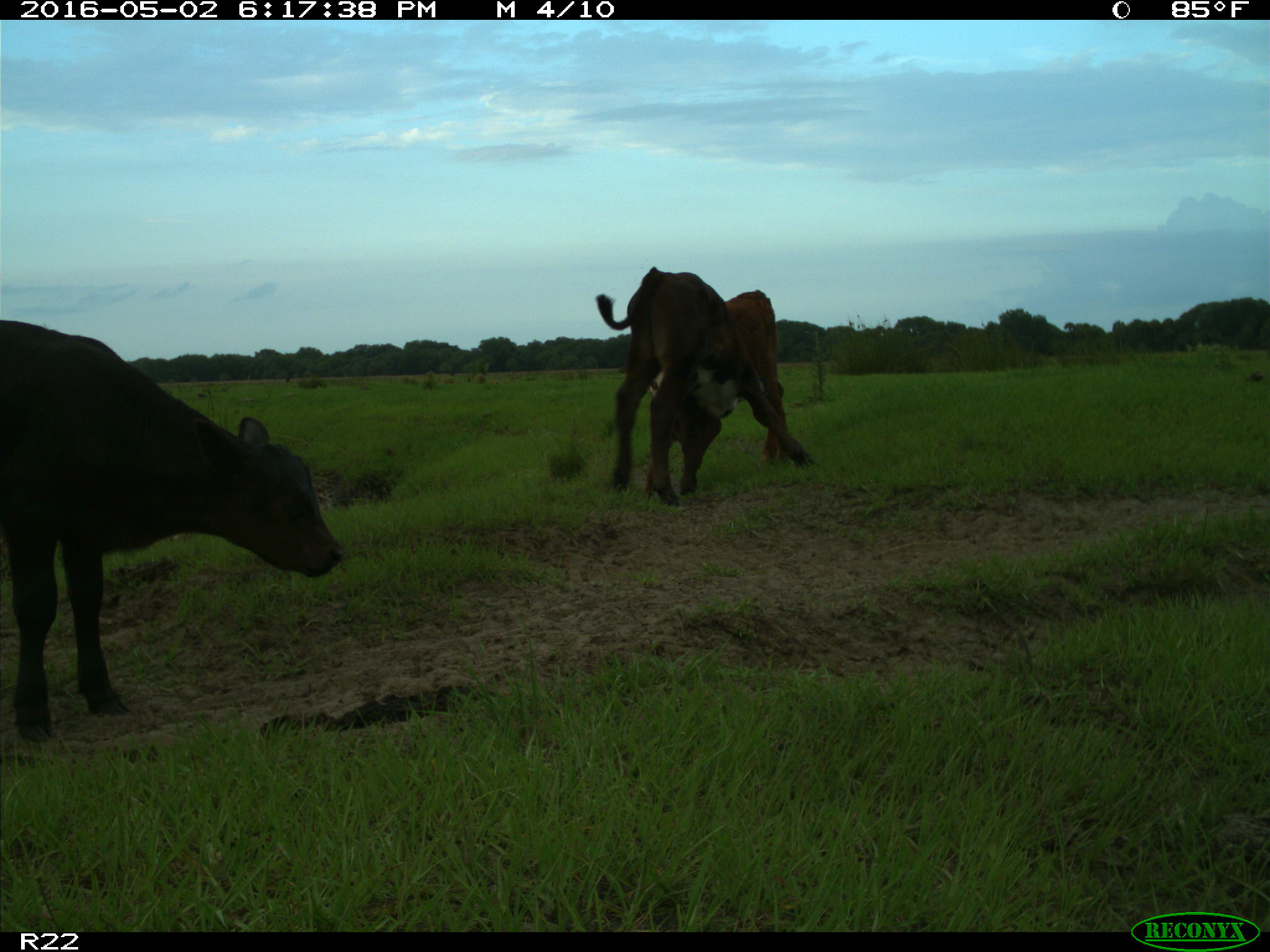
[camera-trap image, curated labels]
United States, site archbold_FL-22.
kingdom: Animalia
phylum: Chordata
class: Mammalia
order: Artiodactyla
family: Bovidae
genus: Bos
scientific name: Bos taurus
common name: domestic cow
Bos taurus (domestic cow).